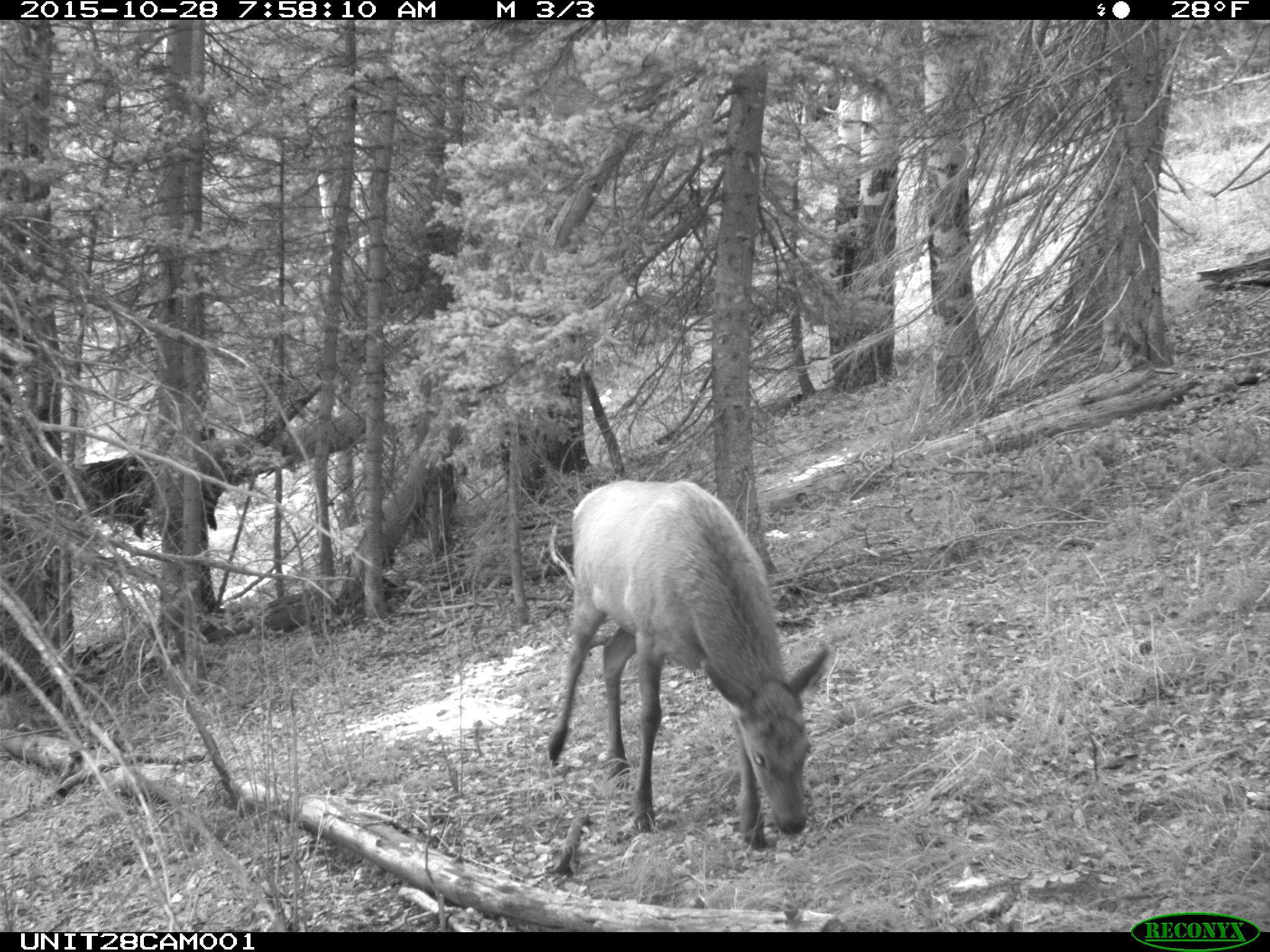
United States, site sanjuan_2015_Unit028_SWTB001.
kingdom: Animalia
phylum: Chordata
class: Mammalia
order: Artiodactyla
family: Cervidae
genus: Cervus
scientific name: Cervus elaphus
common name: red deer